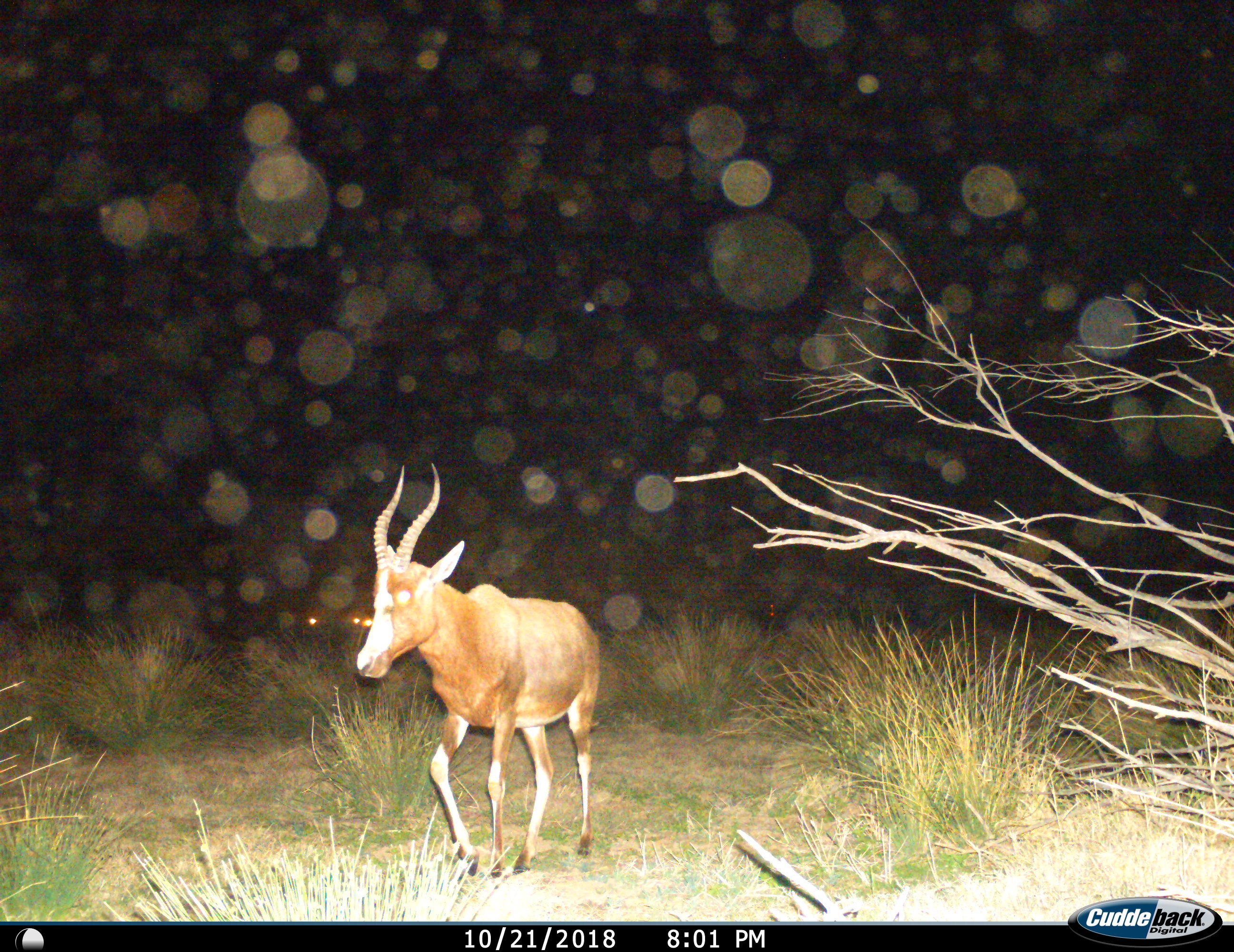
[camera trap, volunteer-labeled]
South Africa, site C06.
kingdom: Animalia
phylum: Chordata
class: Mammalia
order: Artiodactyla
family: Bovidae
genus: Damaliscus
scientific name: Damaliscus pygargus phillipsi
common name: blesbok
Blesbok (Damaliscus pygargus phillipsi), count 1. Behavior (volunteer vote fractions): standing 44%, resting 0%, moving 67%, interacting 0%. Young present (vote fraction): 11%. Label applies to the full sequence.